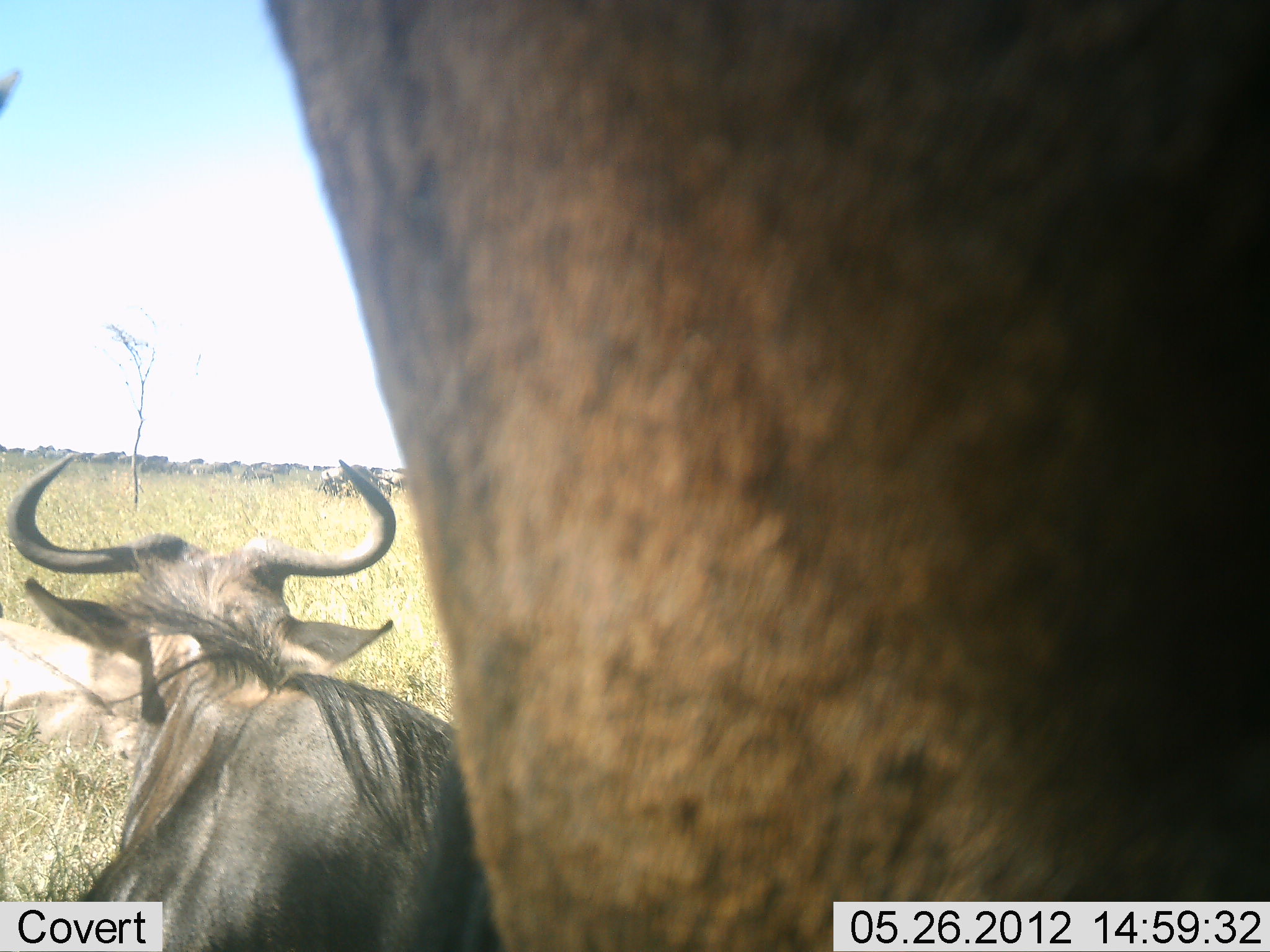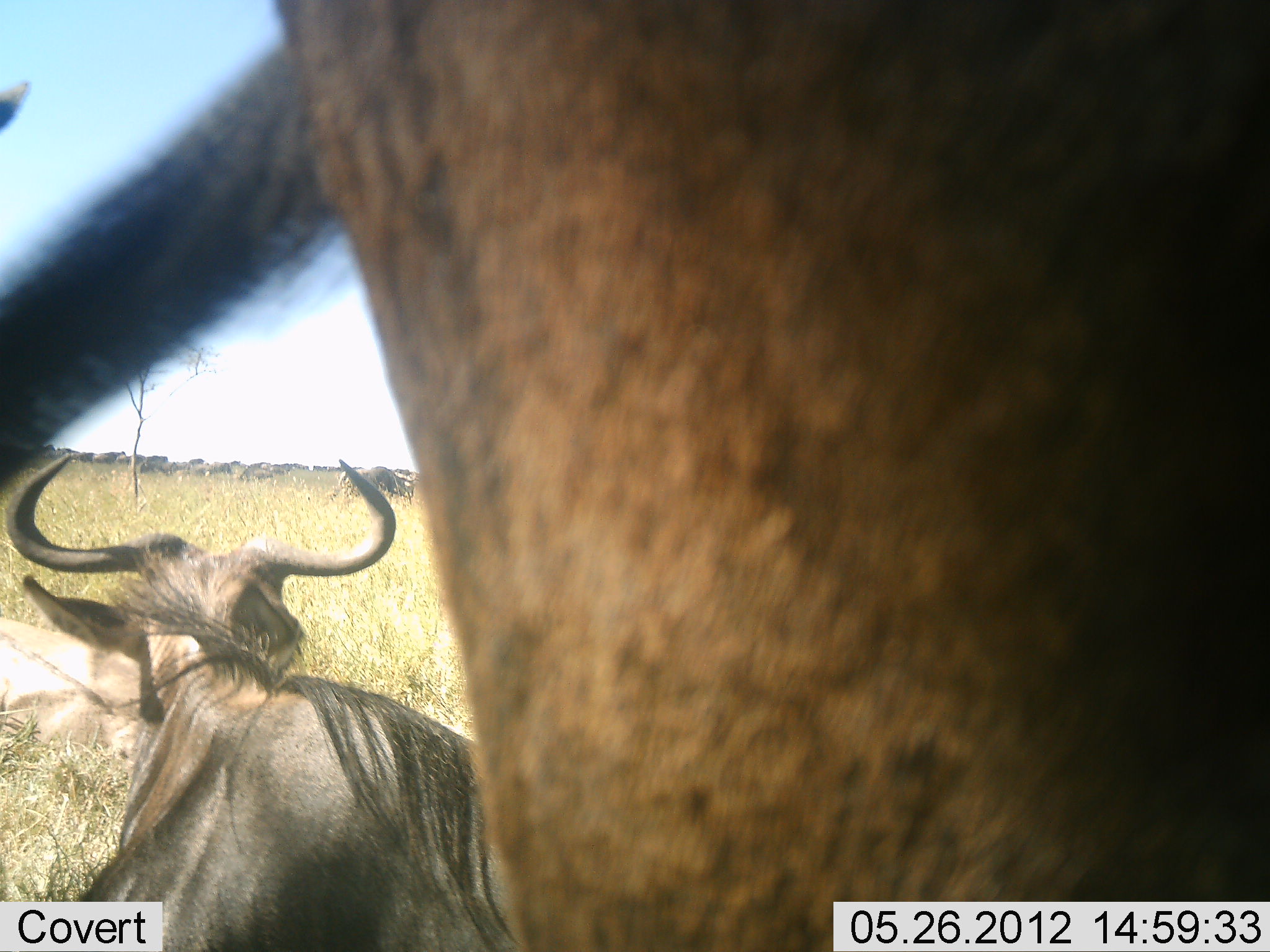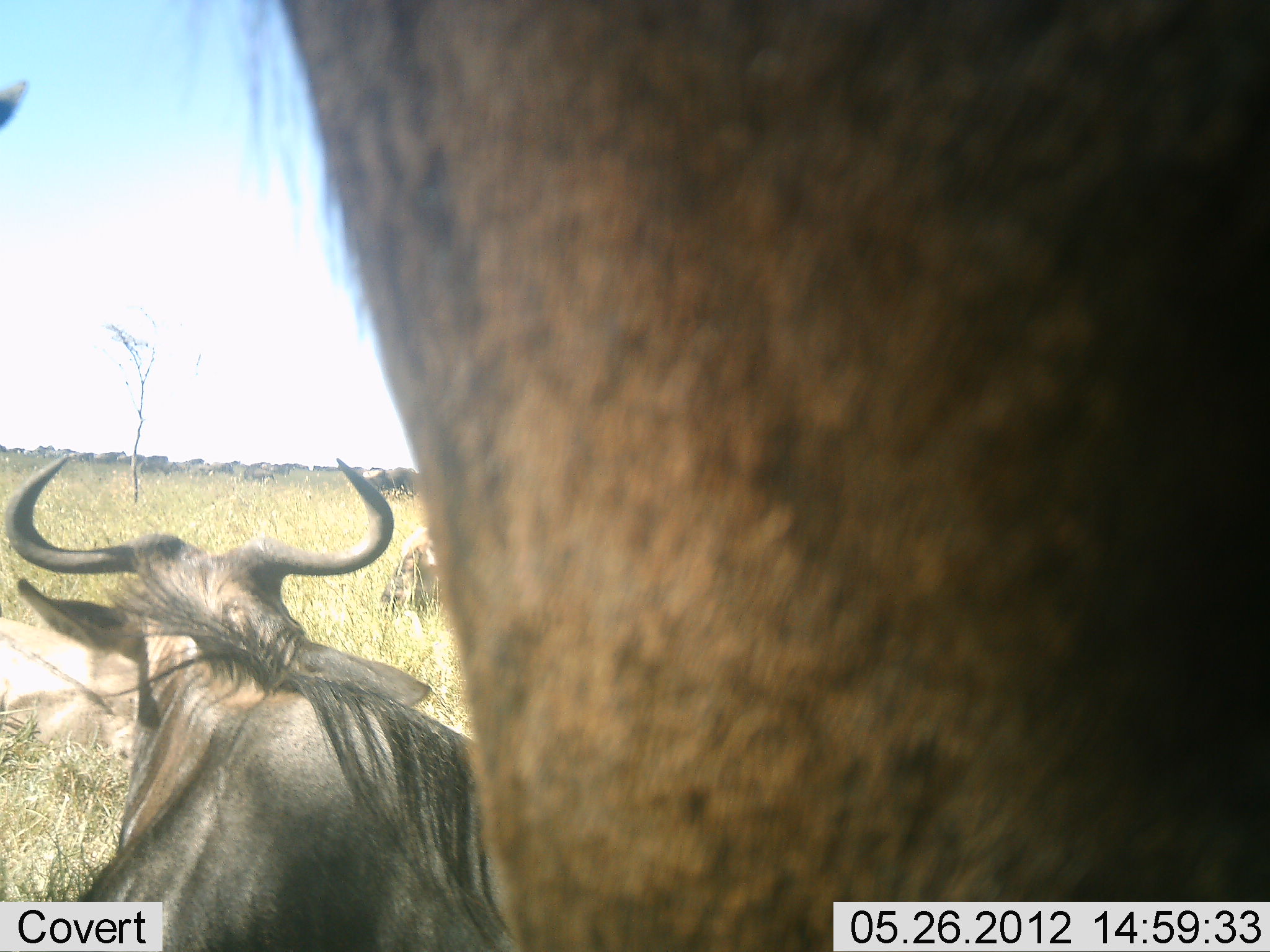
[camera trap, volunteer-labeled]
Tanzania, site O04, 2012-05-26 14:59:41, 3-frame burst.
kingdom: Animalia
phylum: Chordata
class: Mammalia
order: Artiodactyla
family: Bovidae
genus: Connochaetes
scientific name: Connochaetes taurinus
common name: blue wildebeest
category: wildebeest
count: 11-50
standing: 70%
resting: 100%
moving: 50%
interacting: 10%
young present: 0%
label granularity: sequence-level